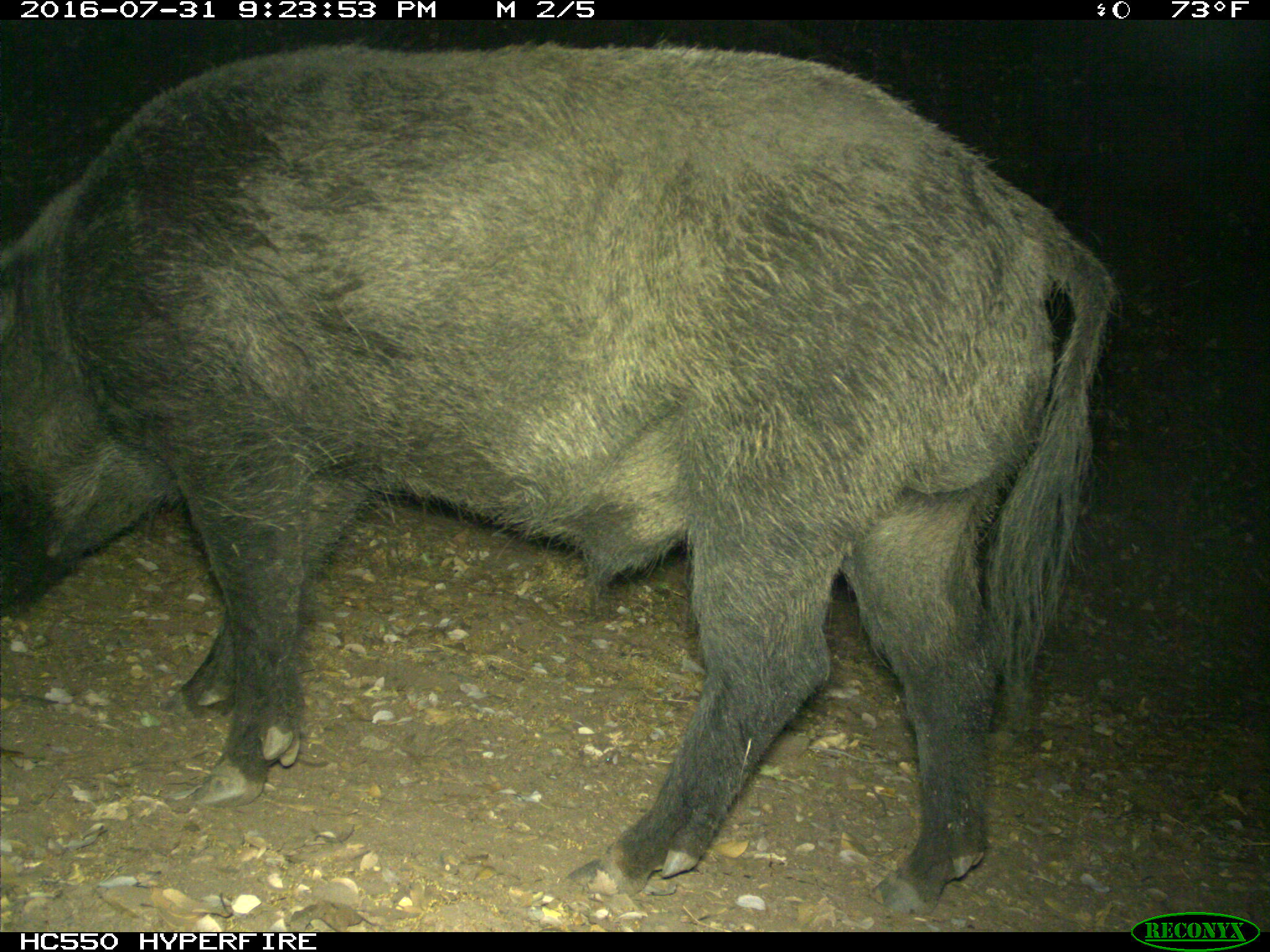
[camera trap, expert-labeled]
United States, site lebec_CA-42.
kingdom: Animalia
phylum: Chordata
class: Mammalia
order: Artiodactyla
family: Suidae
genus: Sus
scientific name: Sus scrofa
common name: wild boar